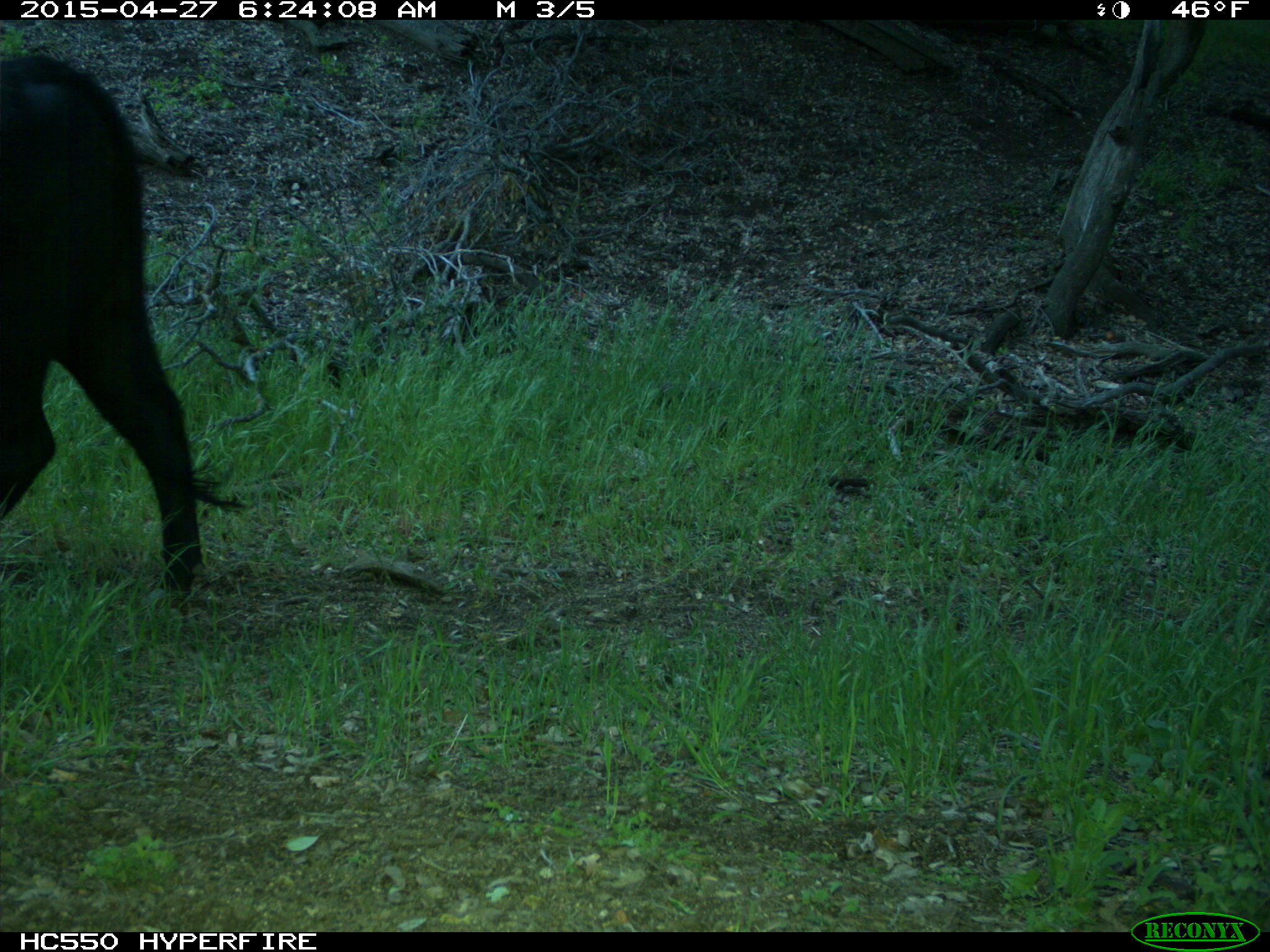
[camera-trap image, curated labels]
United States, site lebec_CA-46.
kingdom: Animalia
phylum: Chordata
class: Mammalia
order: Artiodactyla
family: Bovidae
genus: Bos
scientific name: Bos taurus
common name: domestic cow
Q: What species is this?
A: Bos taurus (domestic cow).